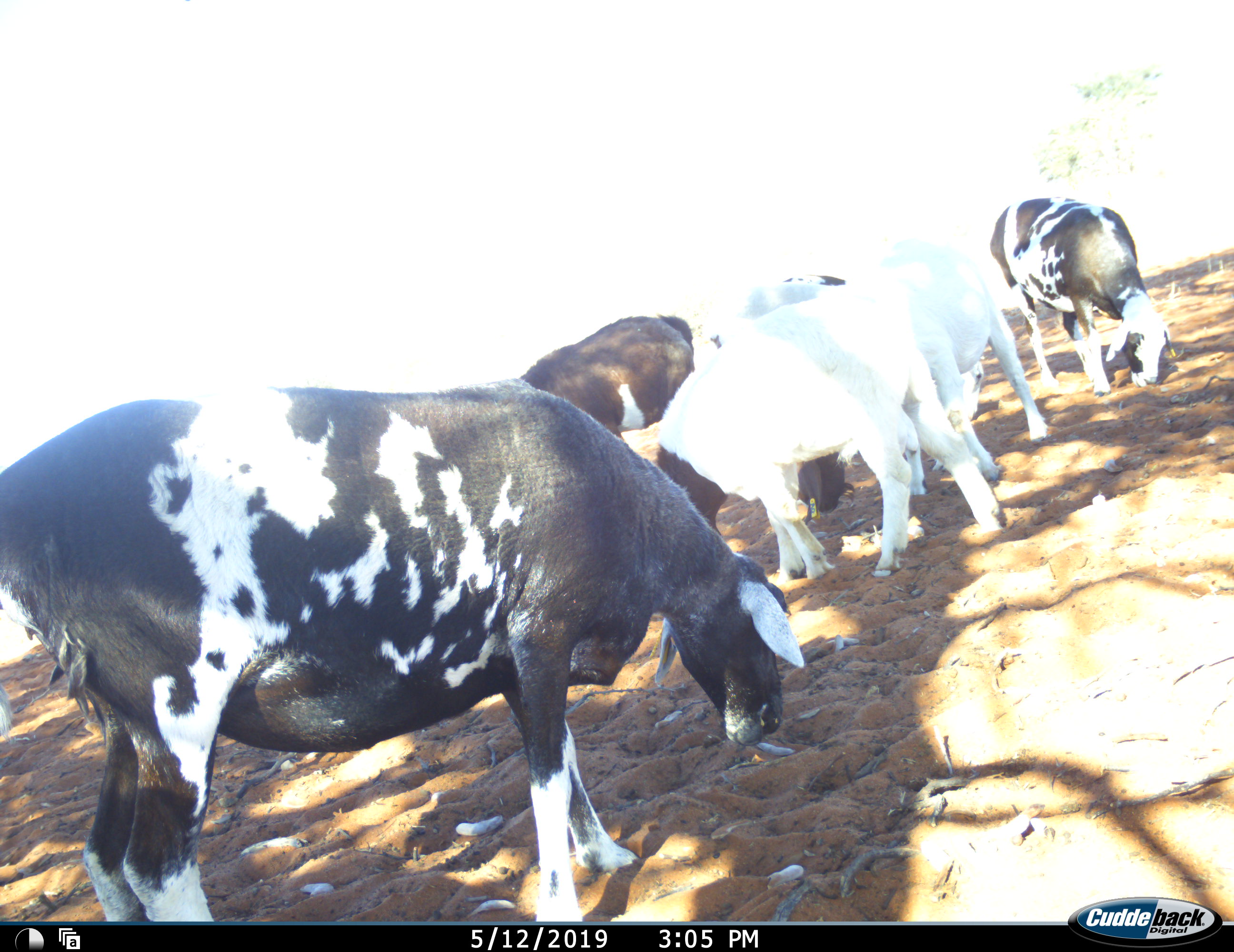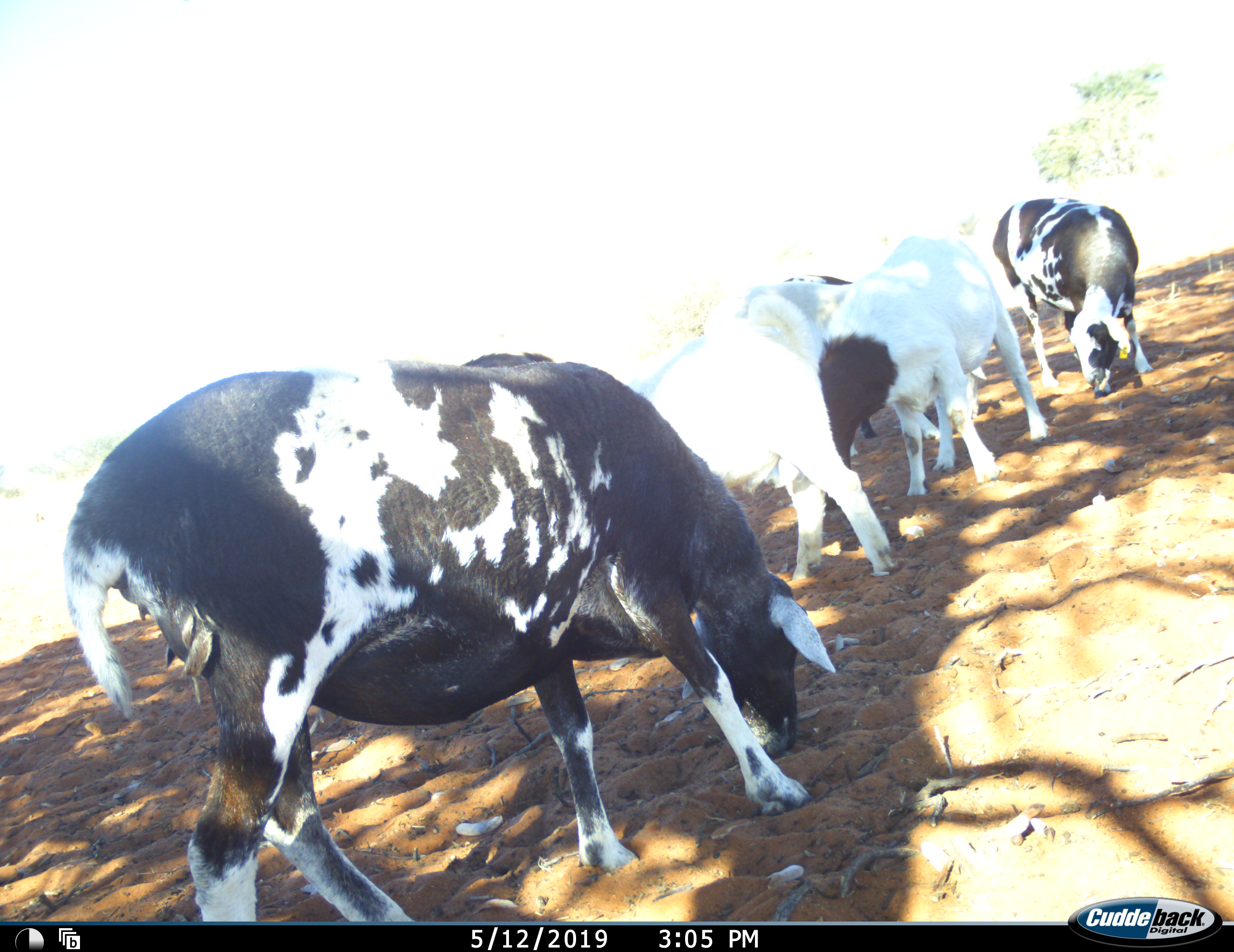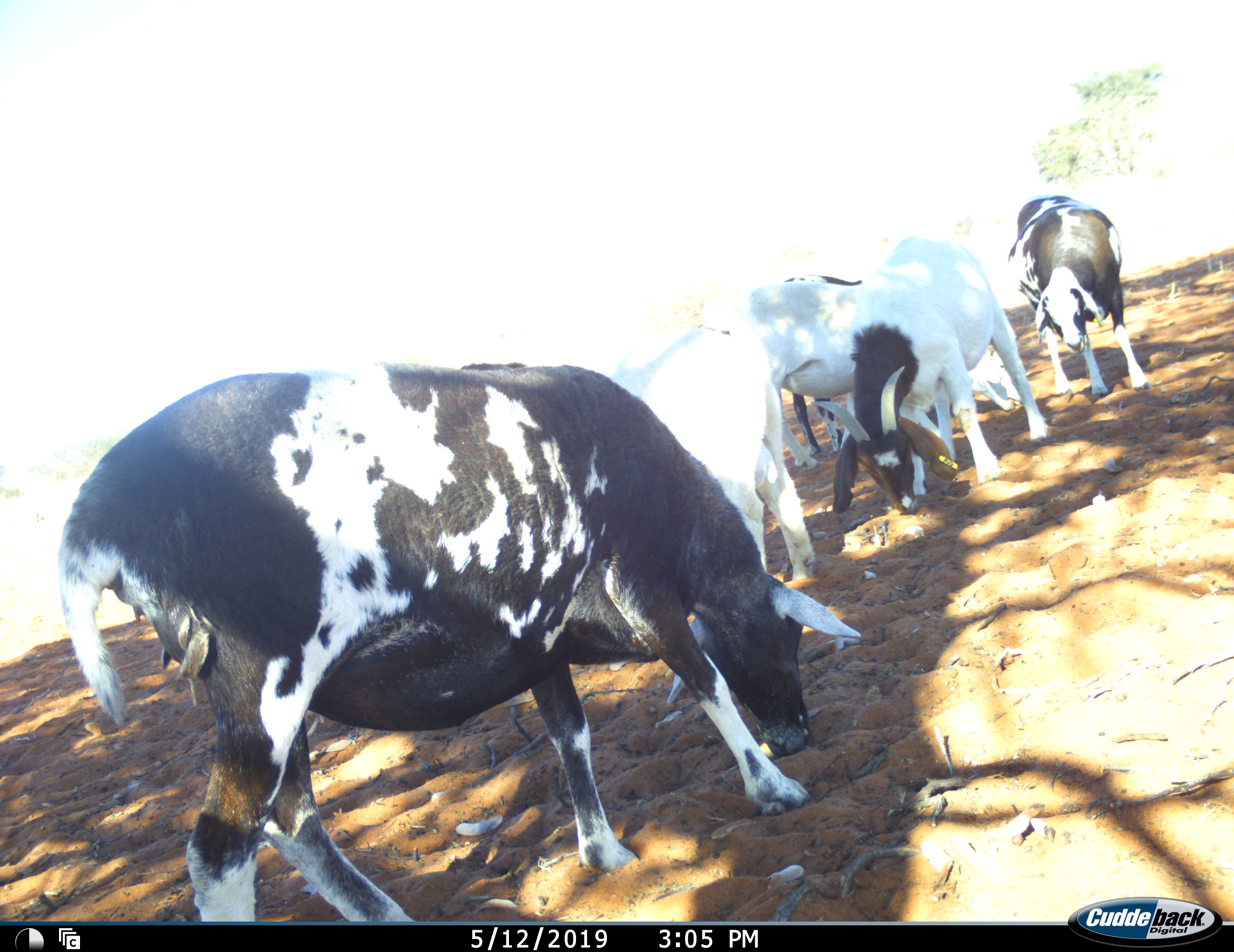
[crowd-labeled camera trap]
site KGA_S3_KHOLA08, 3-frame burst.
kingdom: Animalia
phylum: Chordata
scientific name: Vertebrata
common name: domestic animal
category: domesticanimal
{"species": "domesticanimal (domestic animal) (Vertebrata)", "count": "6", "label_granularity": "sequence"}